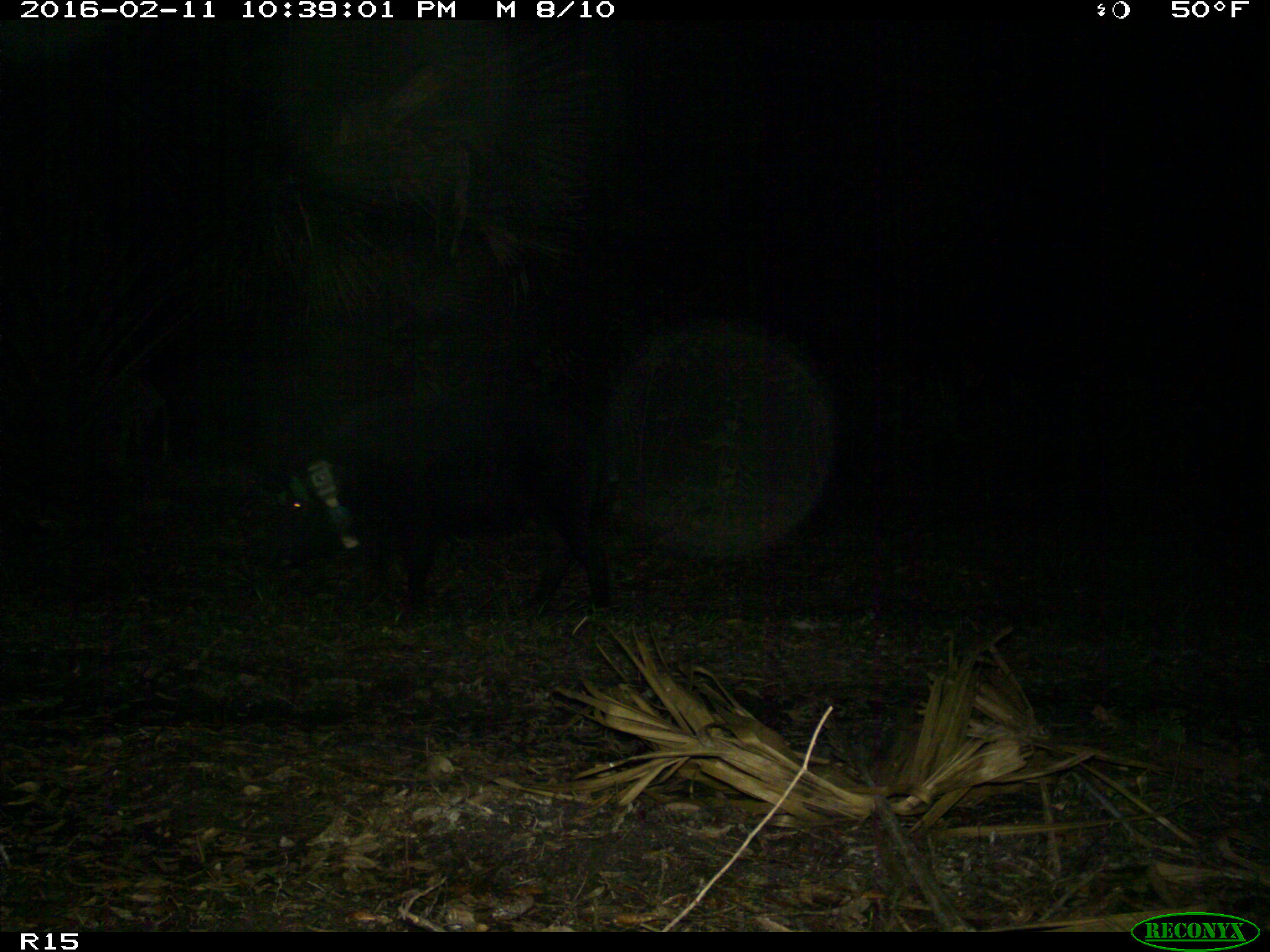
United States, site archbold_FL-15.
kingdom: Animalia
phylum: Chordata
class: Mammalia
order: Artiodactyla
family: Suidae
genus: Sus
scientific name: Sus scrofa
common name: wild boar